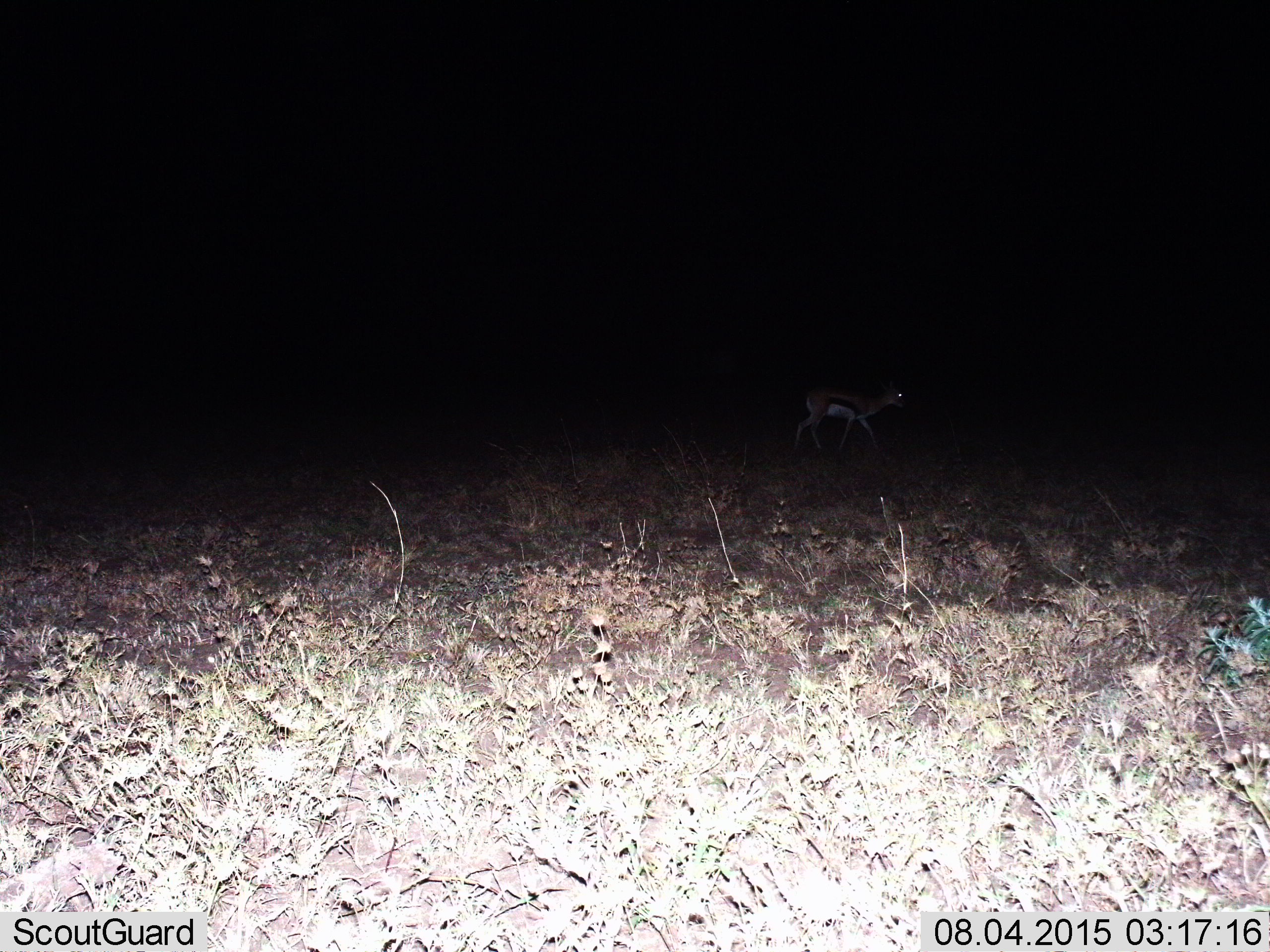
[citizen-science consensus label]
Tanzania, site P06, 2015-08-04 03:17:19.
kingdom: Animalia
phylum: Chordata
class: Mammalia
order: Artiodactyla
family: Bovidae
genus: Eudorcas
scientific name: Eudorcas thomsonii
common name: thomson's gazelle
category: gazellethomsons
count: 1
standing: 12%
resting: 0%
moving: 100%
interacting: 0%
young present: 0%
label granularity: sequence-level